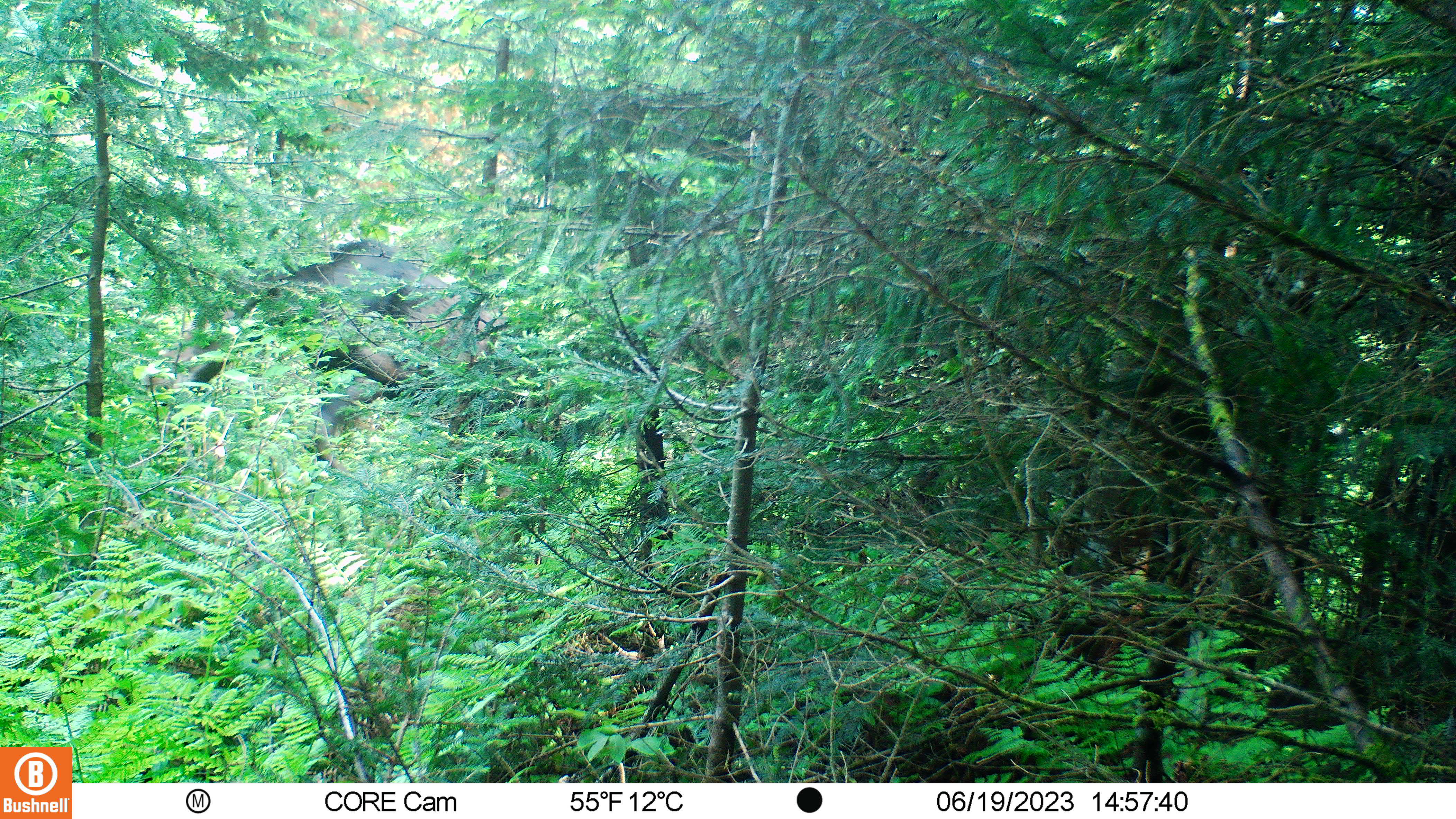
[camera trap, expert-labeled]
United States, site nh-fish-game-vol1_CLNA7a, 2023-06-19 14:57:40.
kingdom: Animalia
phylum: Chordata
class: Mammalia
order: Artiodactyla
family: Cervidae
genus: Alces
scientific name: Alces alces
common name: moose